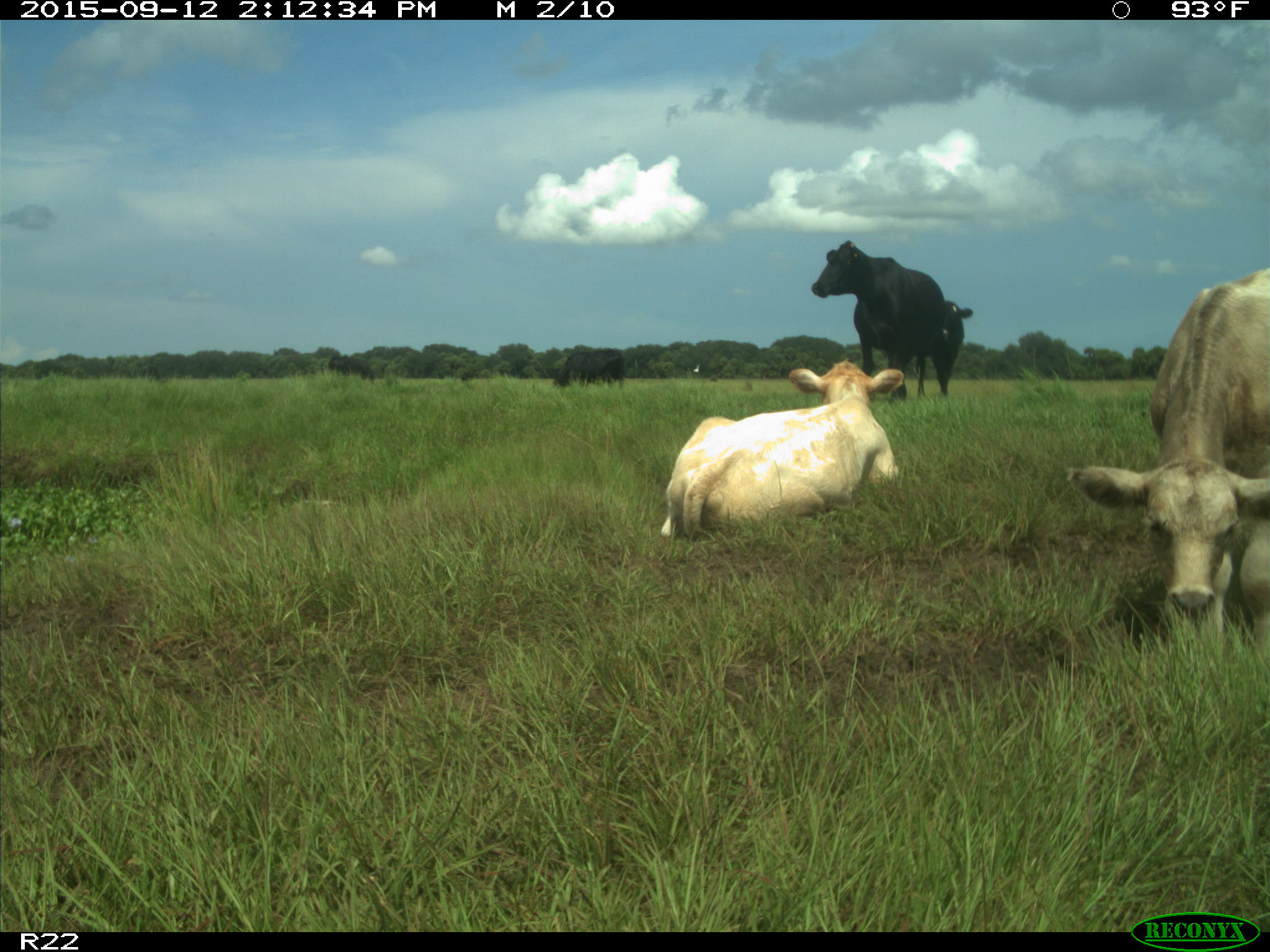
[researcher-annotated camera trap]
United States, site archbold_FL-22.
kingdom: Animalia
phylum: Chordata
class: Mammalia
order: Artiodactyla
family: Bovidae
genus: Bos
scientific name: Bos taurus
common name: domestic cow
Bos taurus (domestic cow).